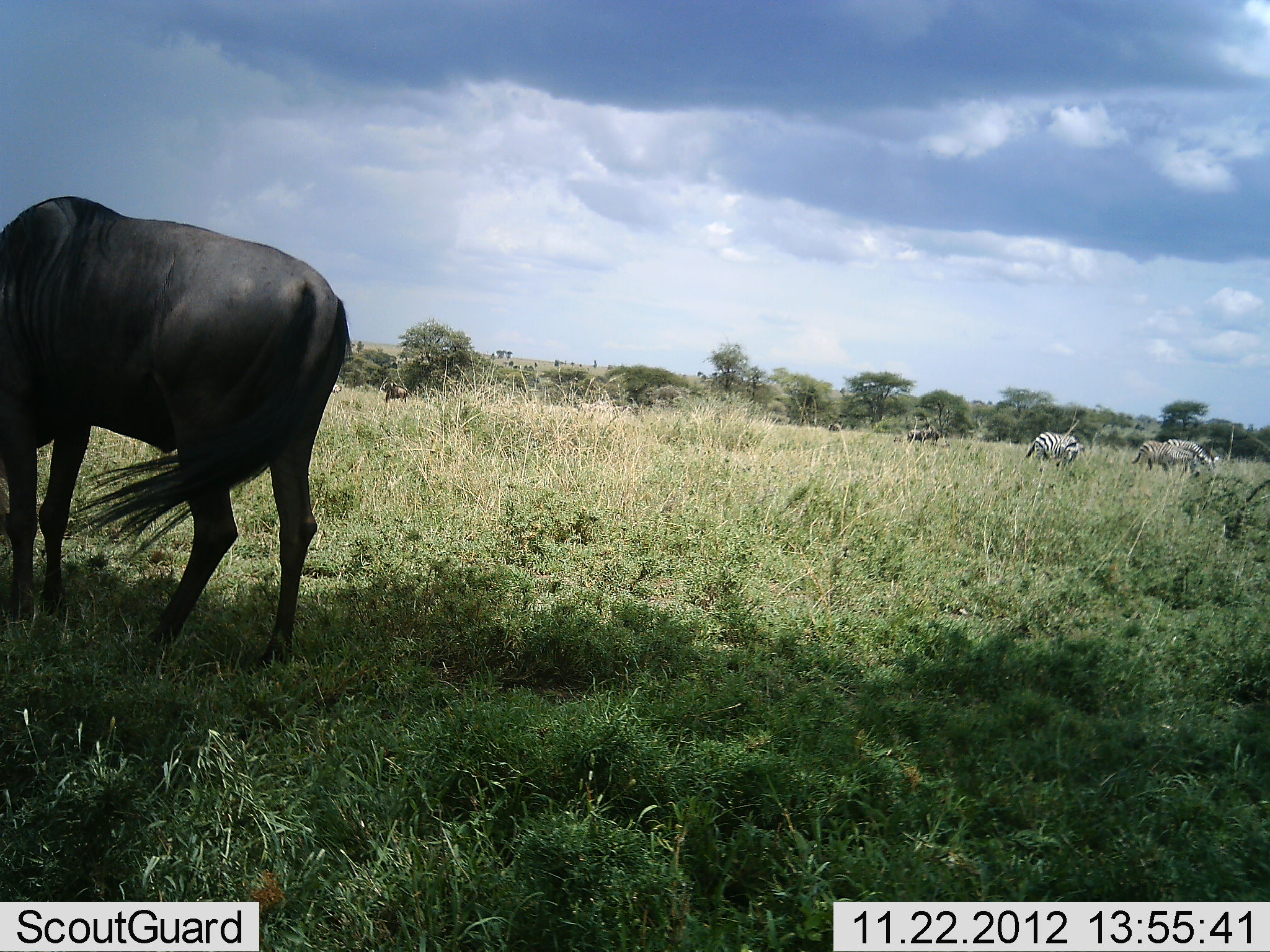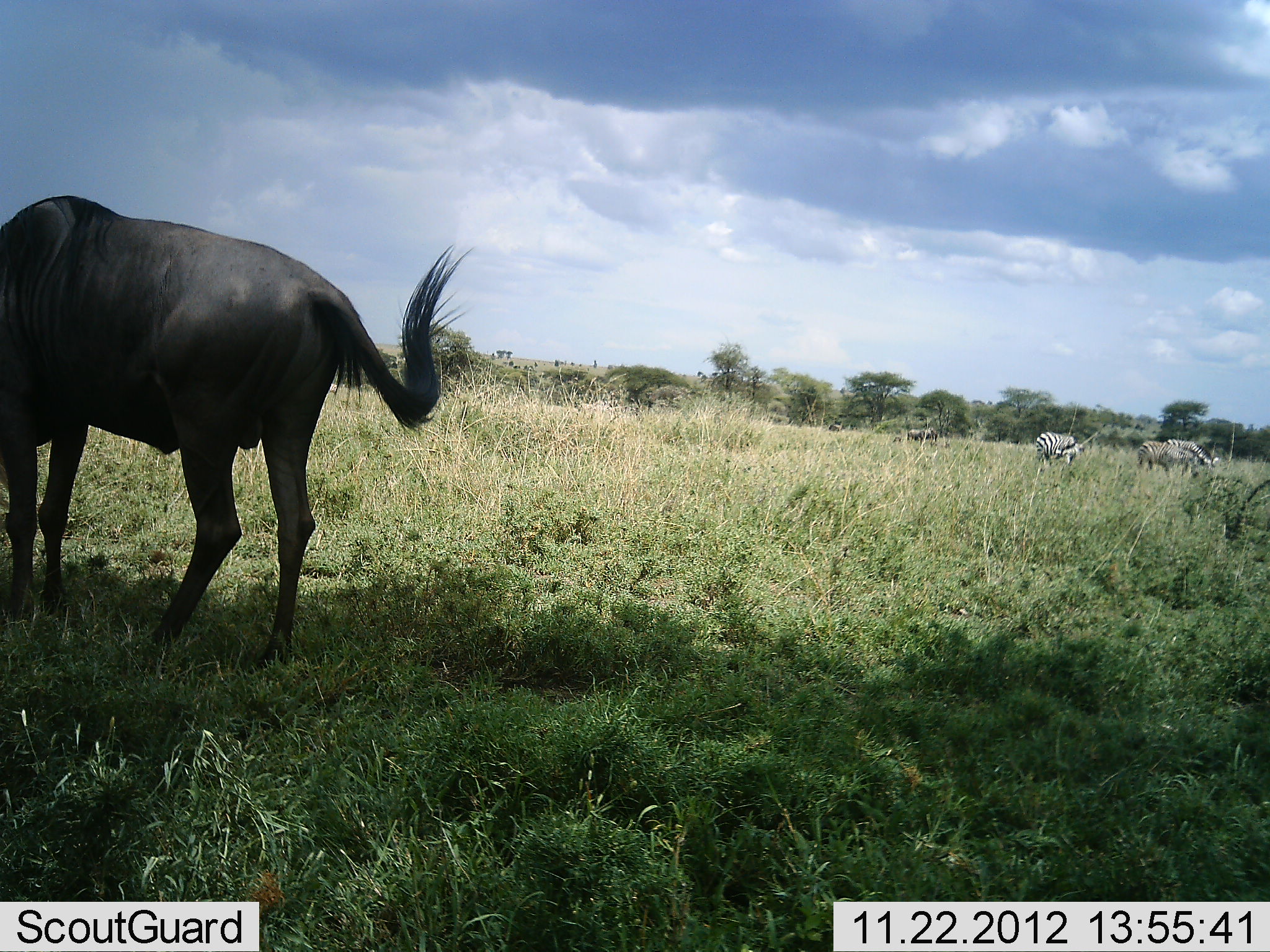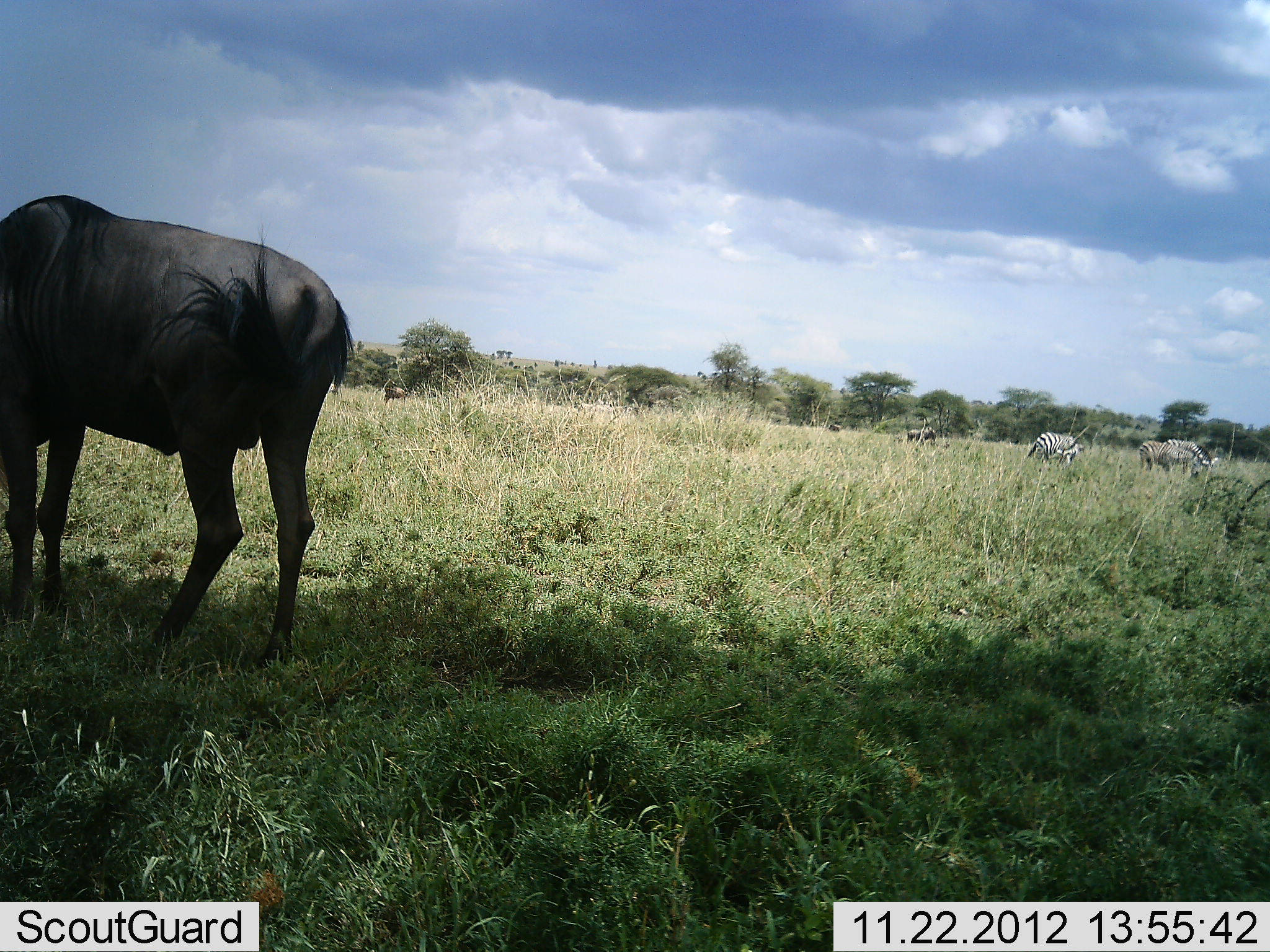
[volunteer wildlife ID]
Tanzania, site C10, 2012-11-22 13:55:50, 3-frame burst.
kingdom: Animalia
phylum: Chordata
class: Mammalia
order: Artiodactyla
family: Bovidae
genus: Connochaetes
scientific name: Connochaetes taurinus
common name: blue wildebeest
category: wildebeest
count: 1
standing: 62%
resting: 0%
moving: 8%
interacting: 0%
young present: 0%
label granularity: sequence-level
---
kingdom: Animalia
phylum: Chordata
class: Mammalia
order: Perissodactyla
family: Equidae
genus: Equus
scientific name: Equus quagga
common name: plains zebra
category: zebra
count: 3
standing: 45%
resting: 0%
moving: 0%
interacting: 0%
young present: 0%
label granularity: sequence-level